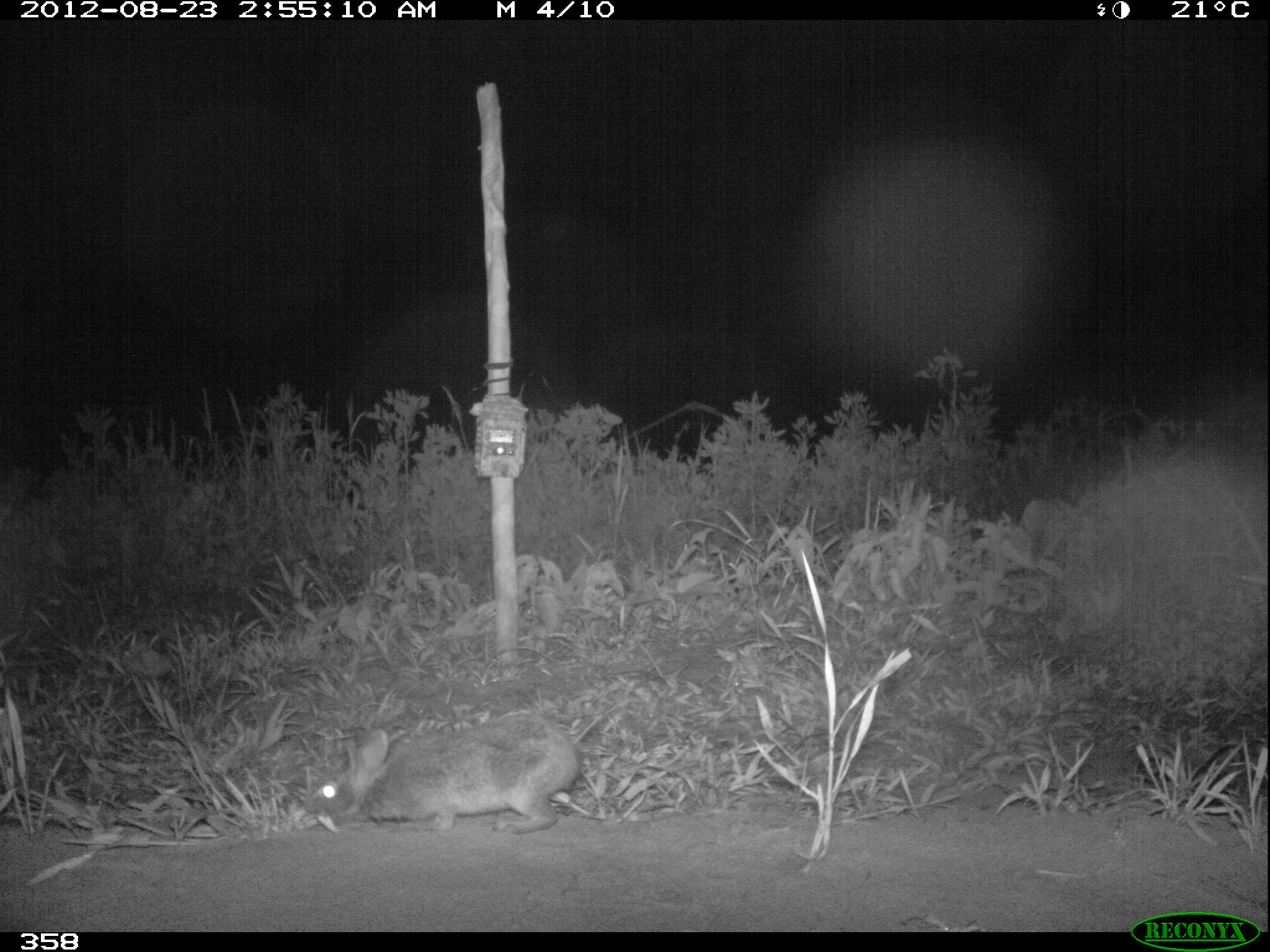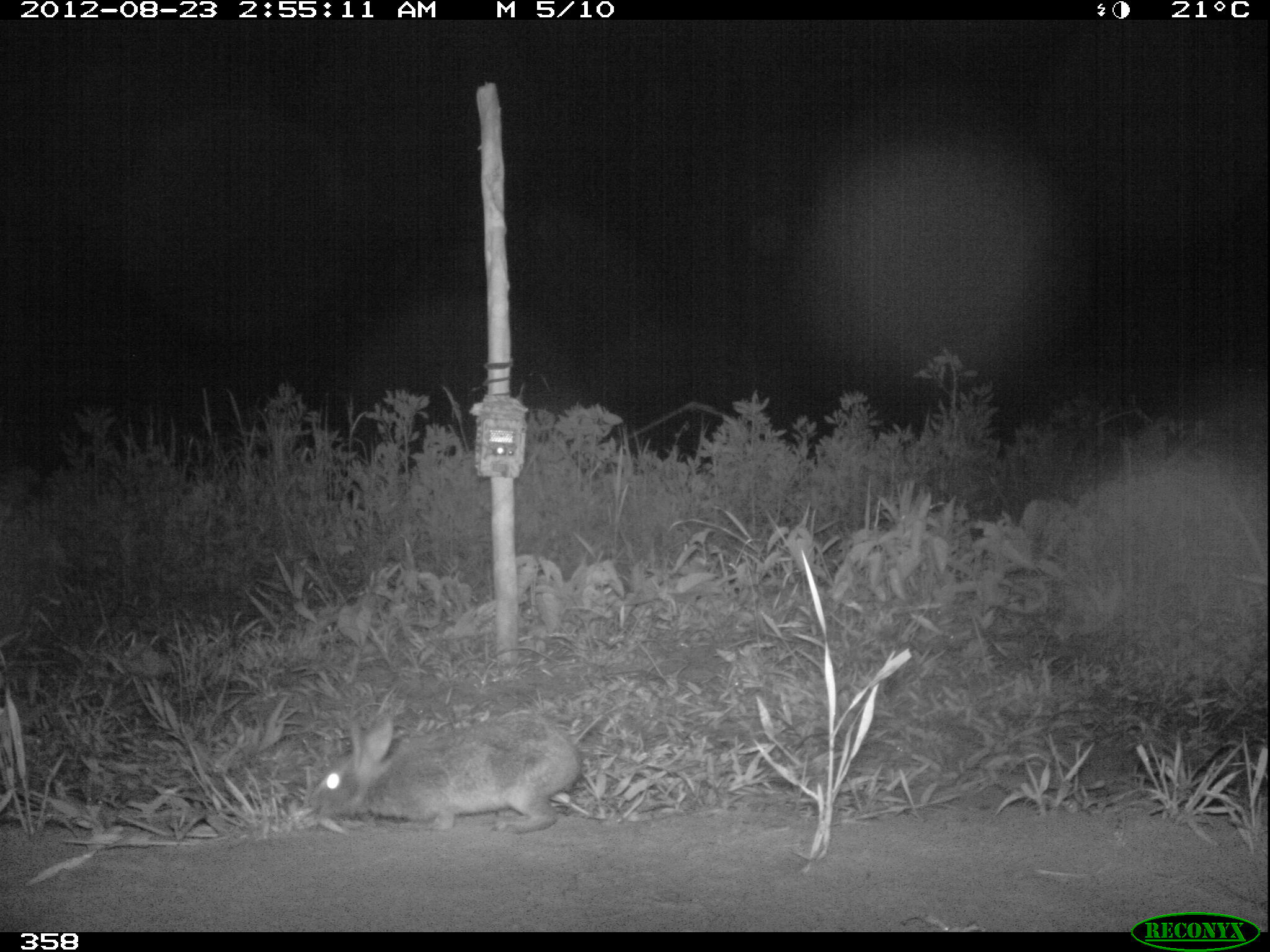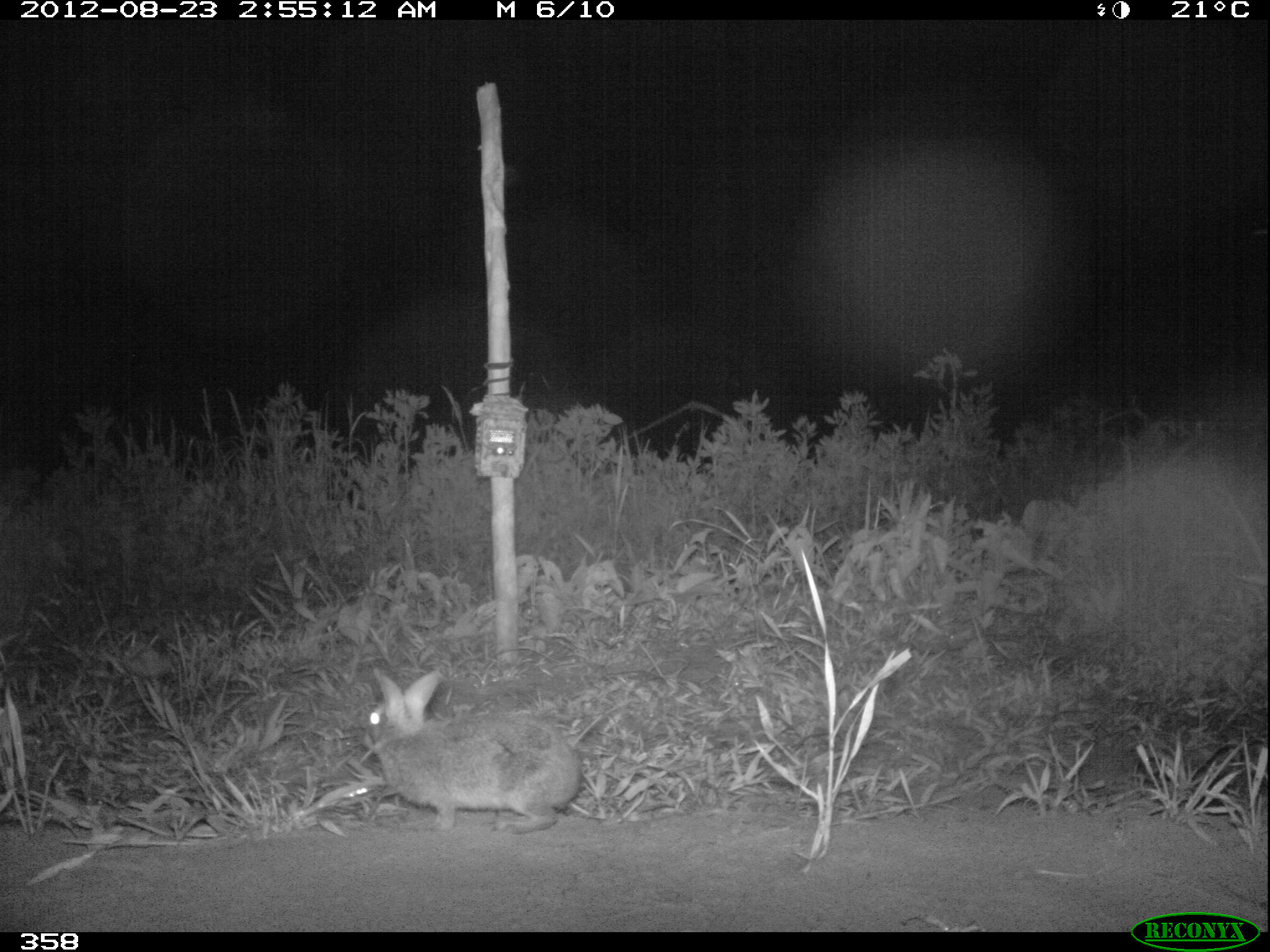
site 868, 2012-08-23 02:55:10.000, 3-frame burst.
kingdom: Animalia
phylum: Chordata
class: Mammalia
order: Lagomorpha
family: Leporidae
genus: Sylvilagus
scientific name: Sylvilagus brasiliensis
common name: tapeti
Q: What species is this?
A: Sylvilagus brasiliensis (tapeti).